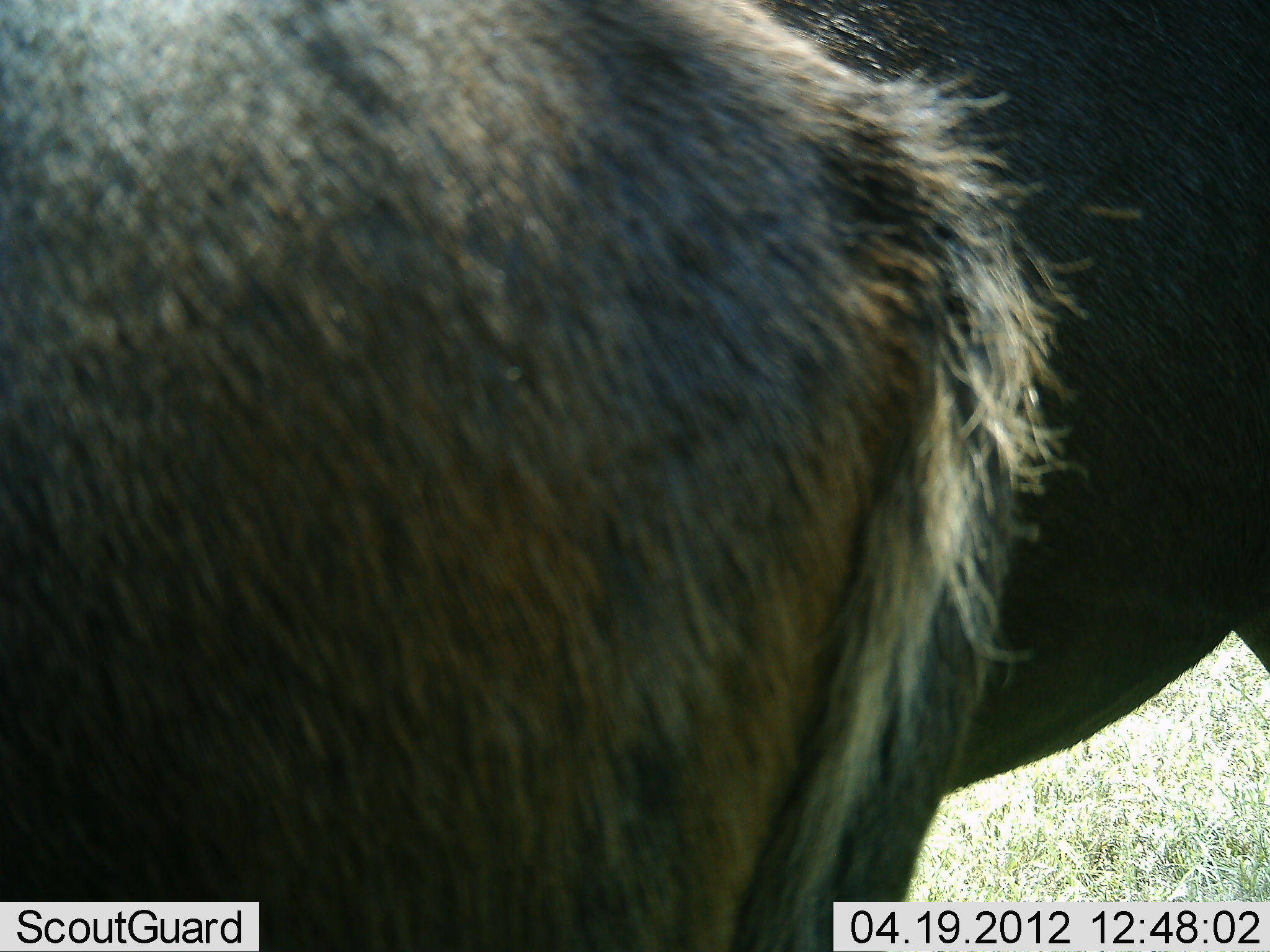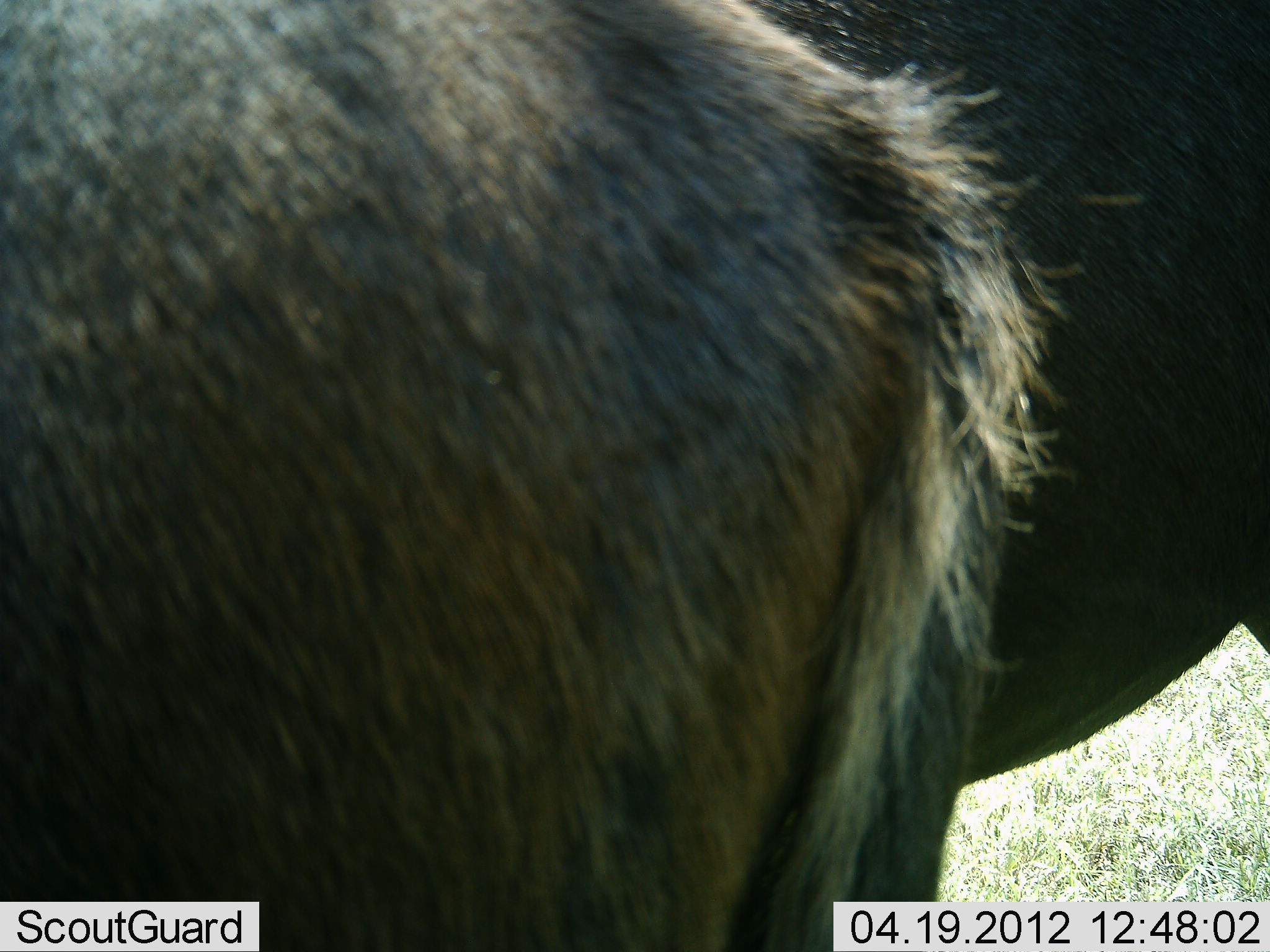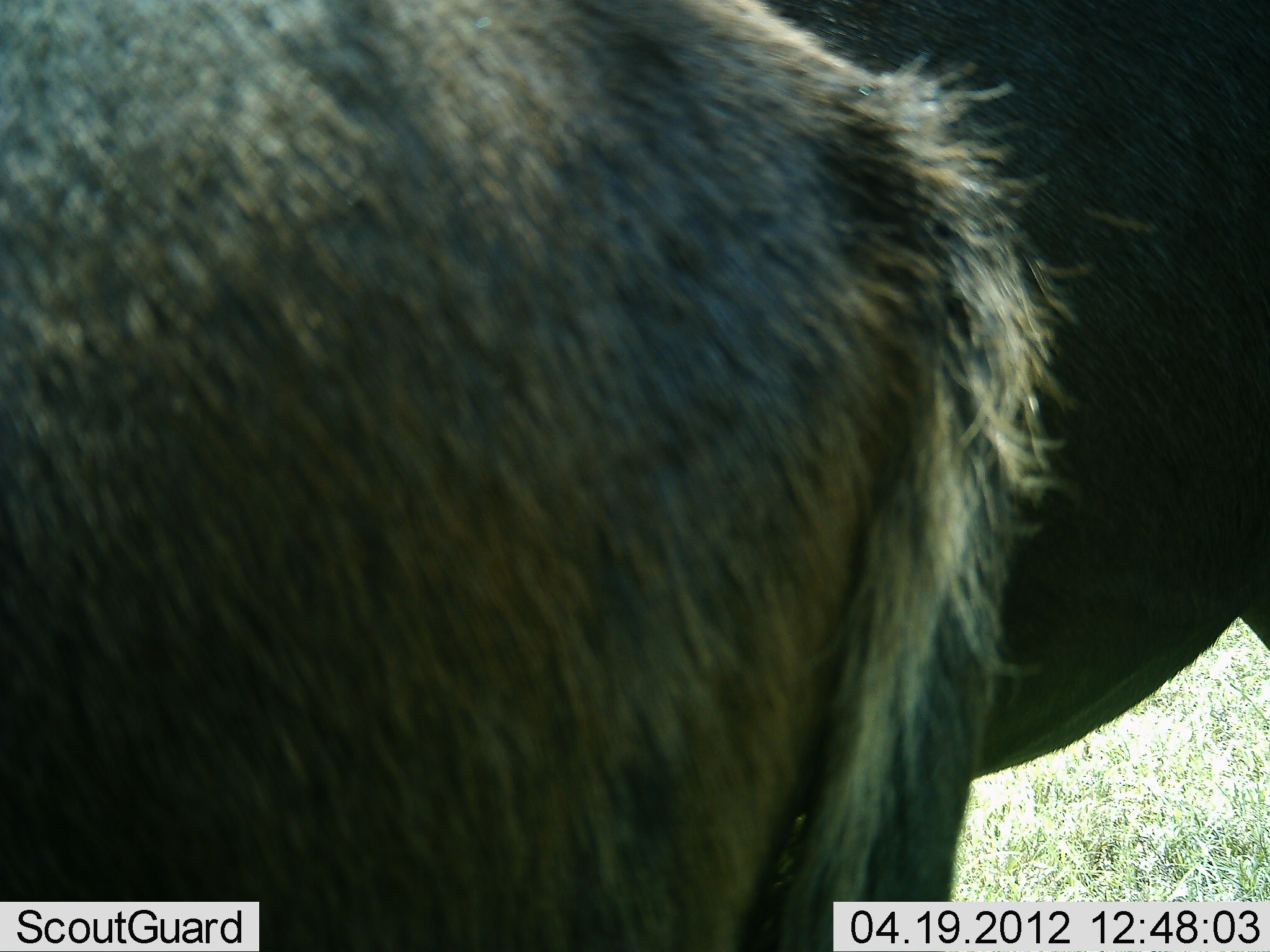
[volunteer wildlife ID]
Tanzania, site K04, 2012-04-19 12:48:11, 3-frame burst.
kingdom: Animalia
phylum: Chordata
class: Mammalia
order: Artiodactyla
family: Bovidae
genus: Connochaetes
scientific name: Connochaetes taurinus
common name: blue wildebeest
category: wildebeest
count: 2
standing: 94%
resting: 0%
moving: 6%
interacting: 0%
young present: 0%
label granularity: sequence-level